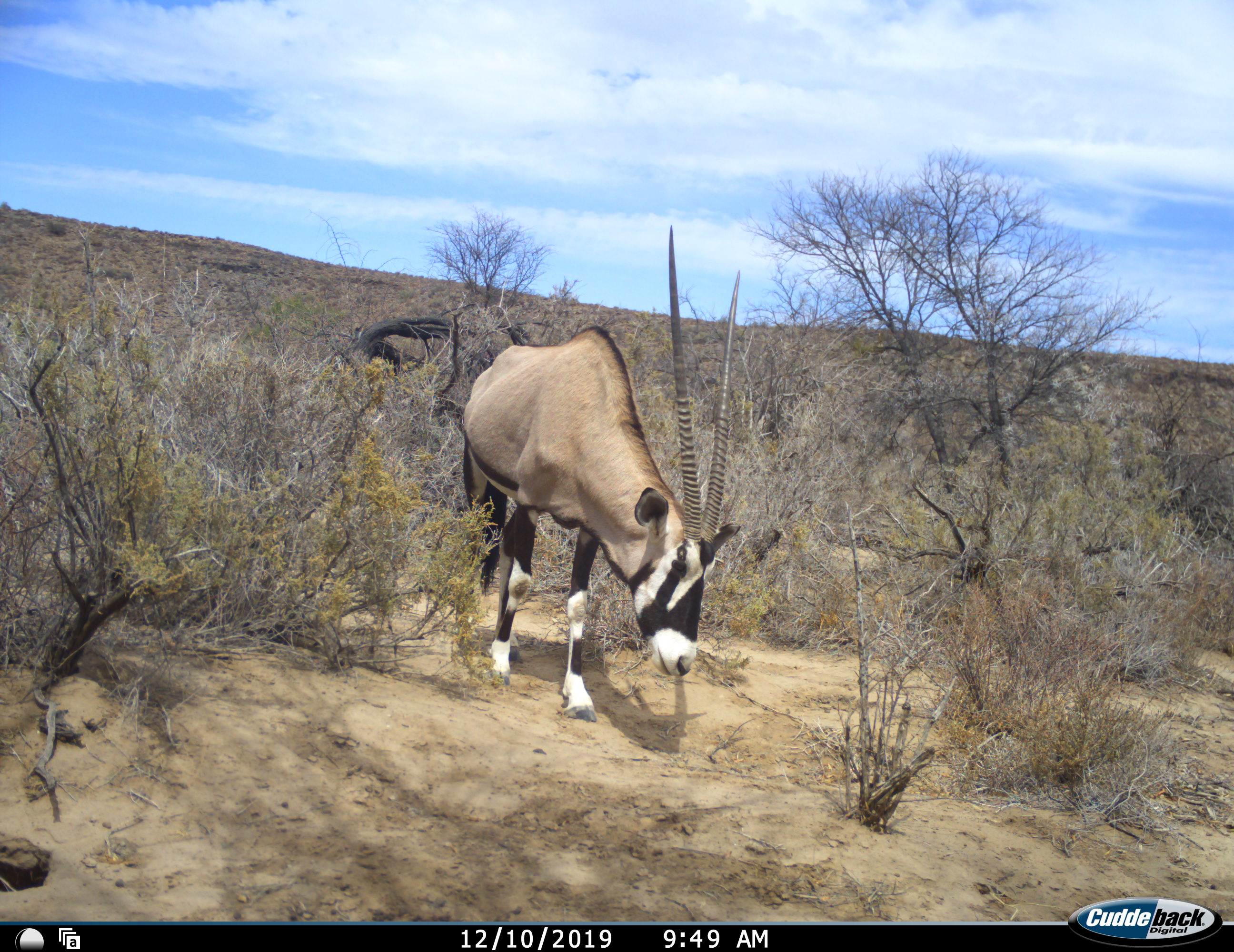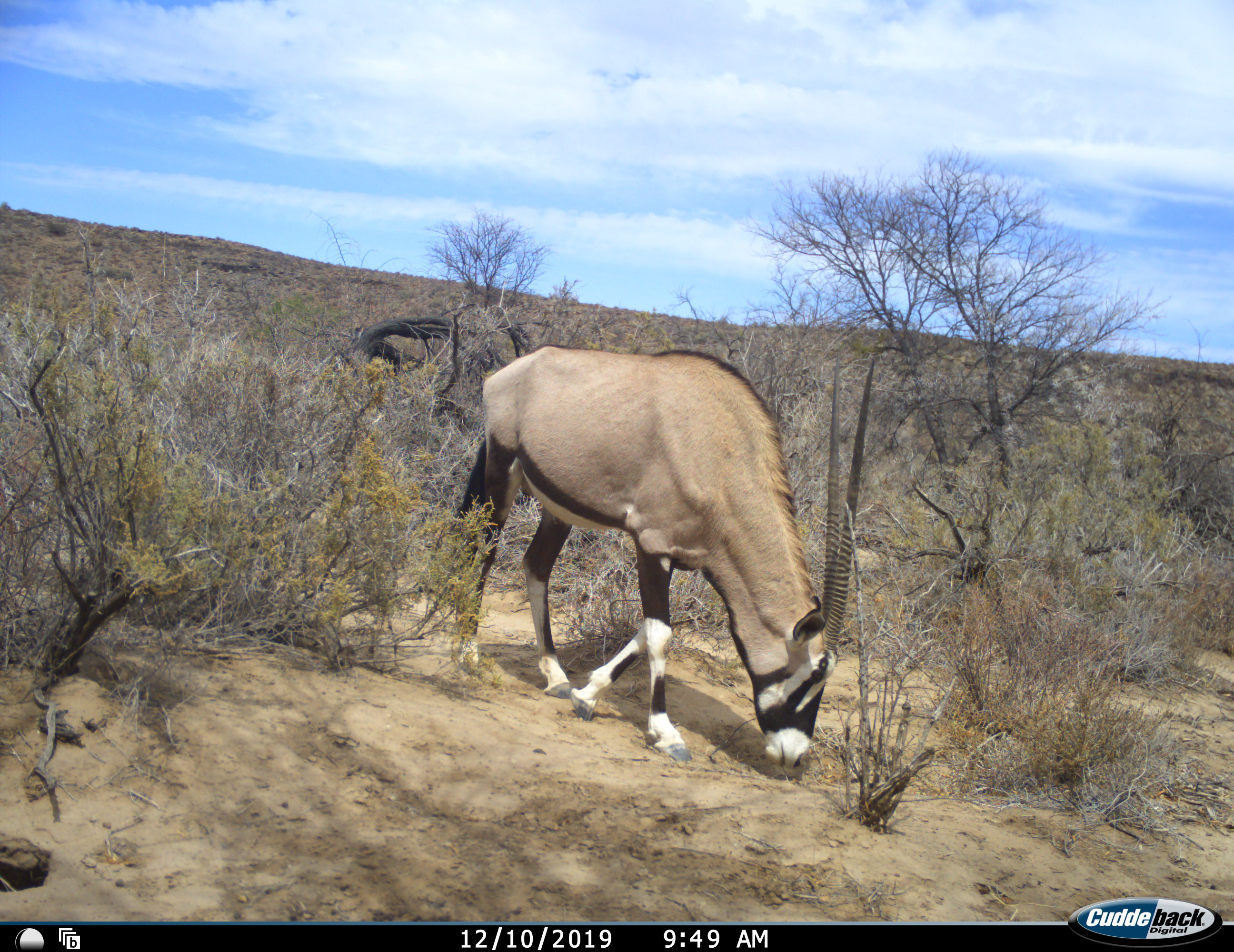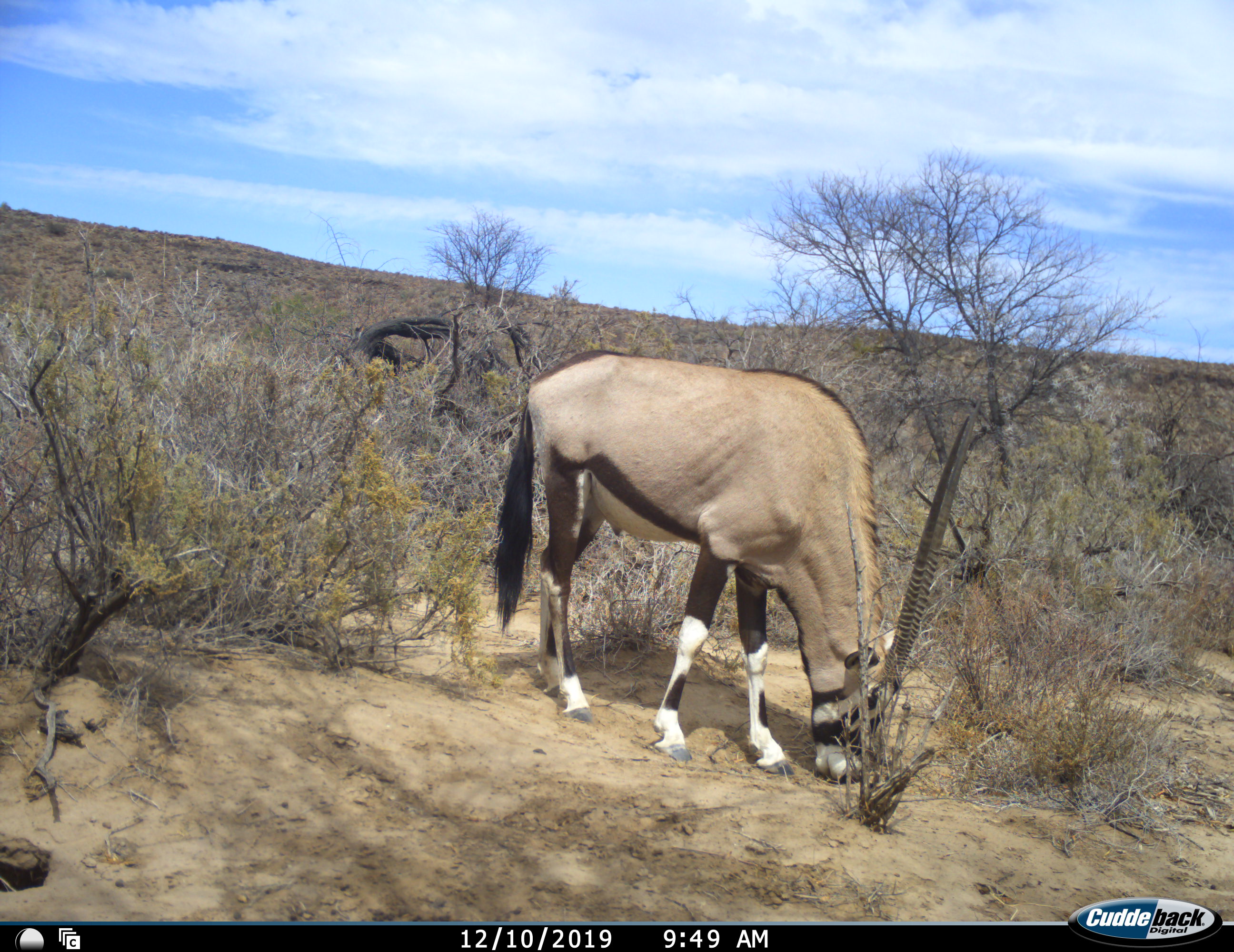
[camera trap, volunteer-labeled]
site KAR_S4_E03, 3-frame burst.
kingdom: Animalia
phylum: Chordata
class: Mammalia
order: Artiodactyla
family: Bovidae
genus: Oryx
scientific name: Oryx gazella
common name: gemsbok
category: oryx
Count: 1.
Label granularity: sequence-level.